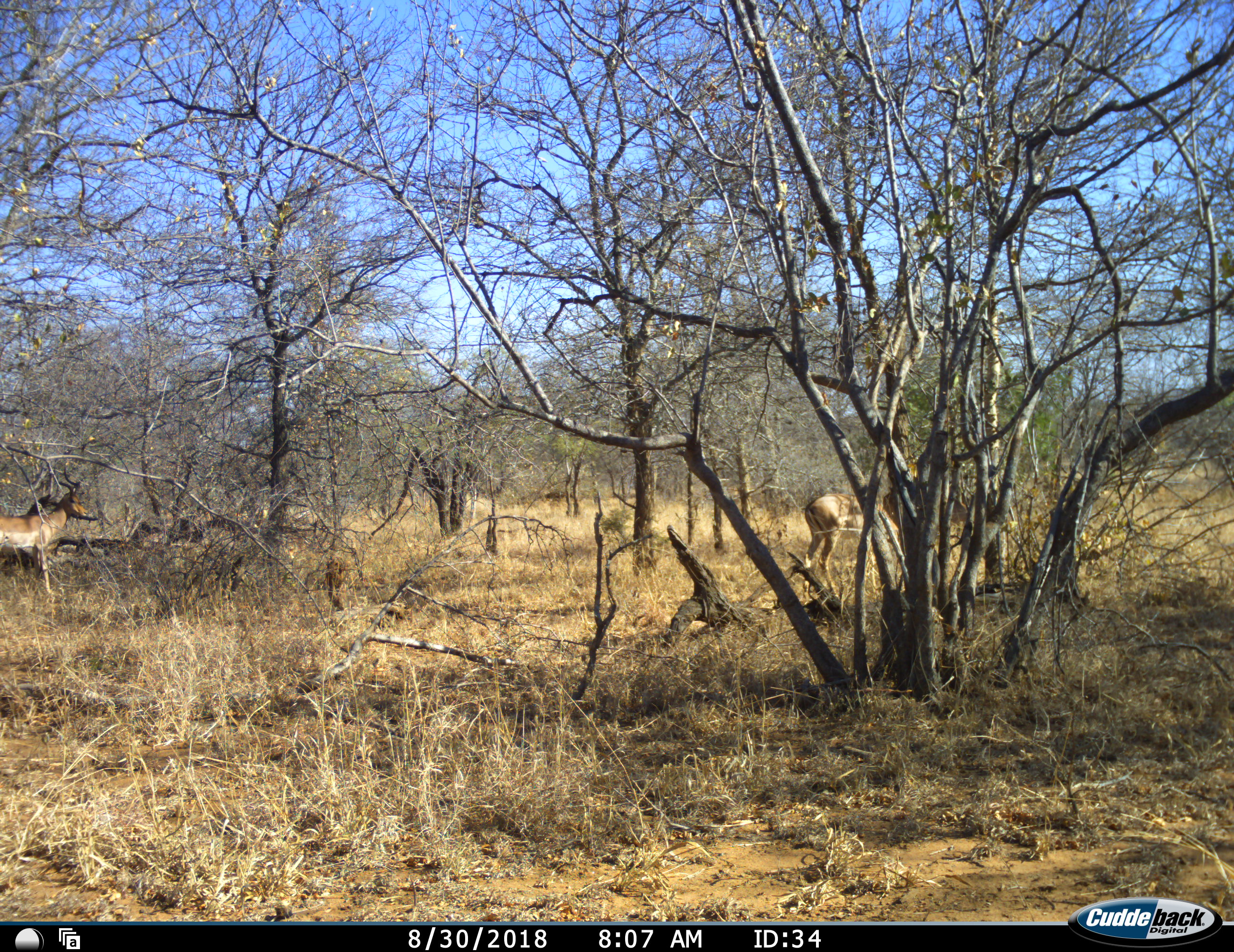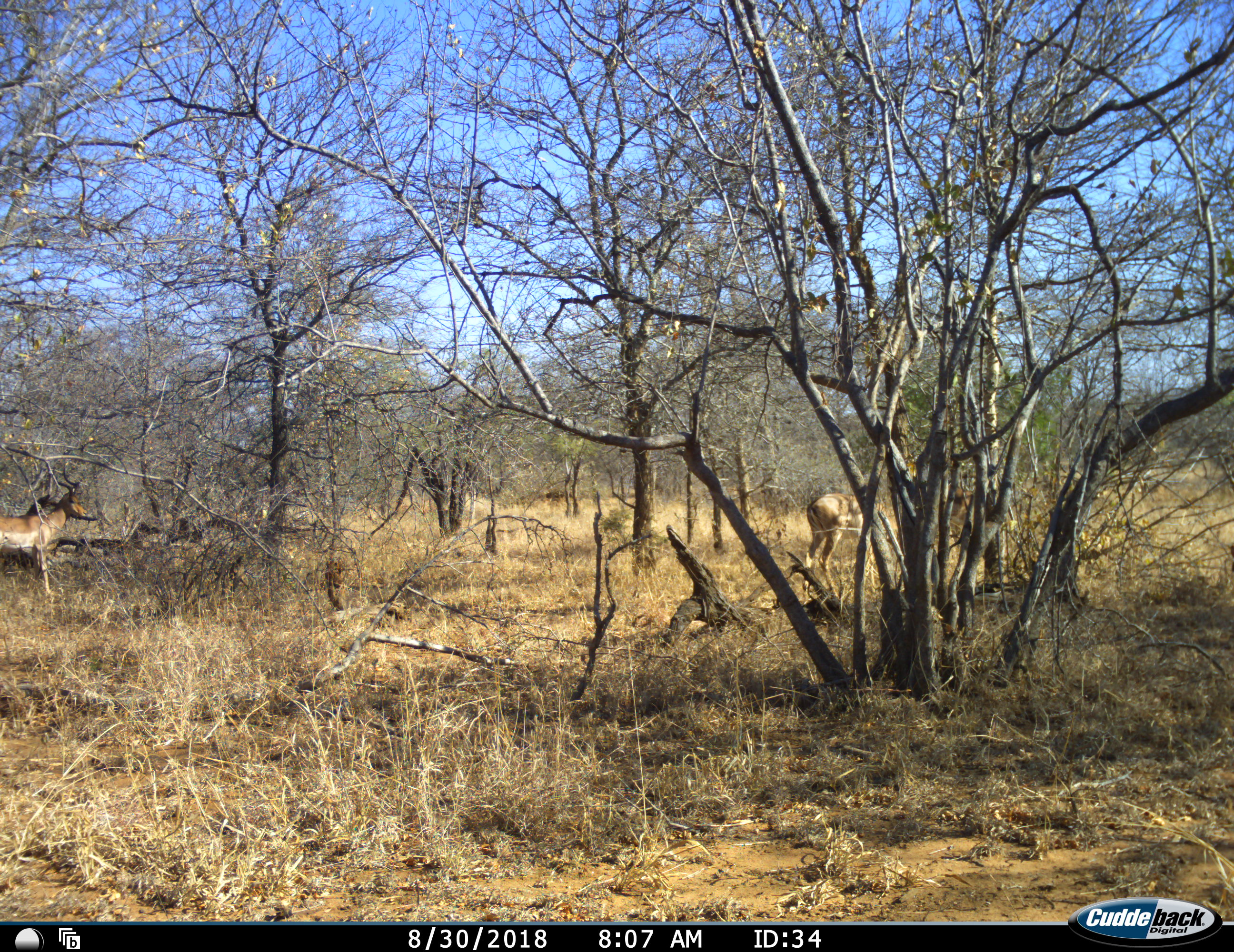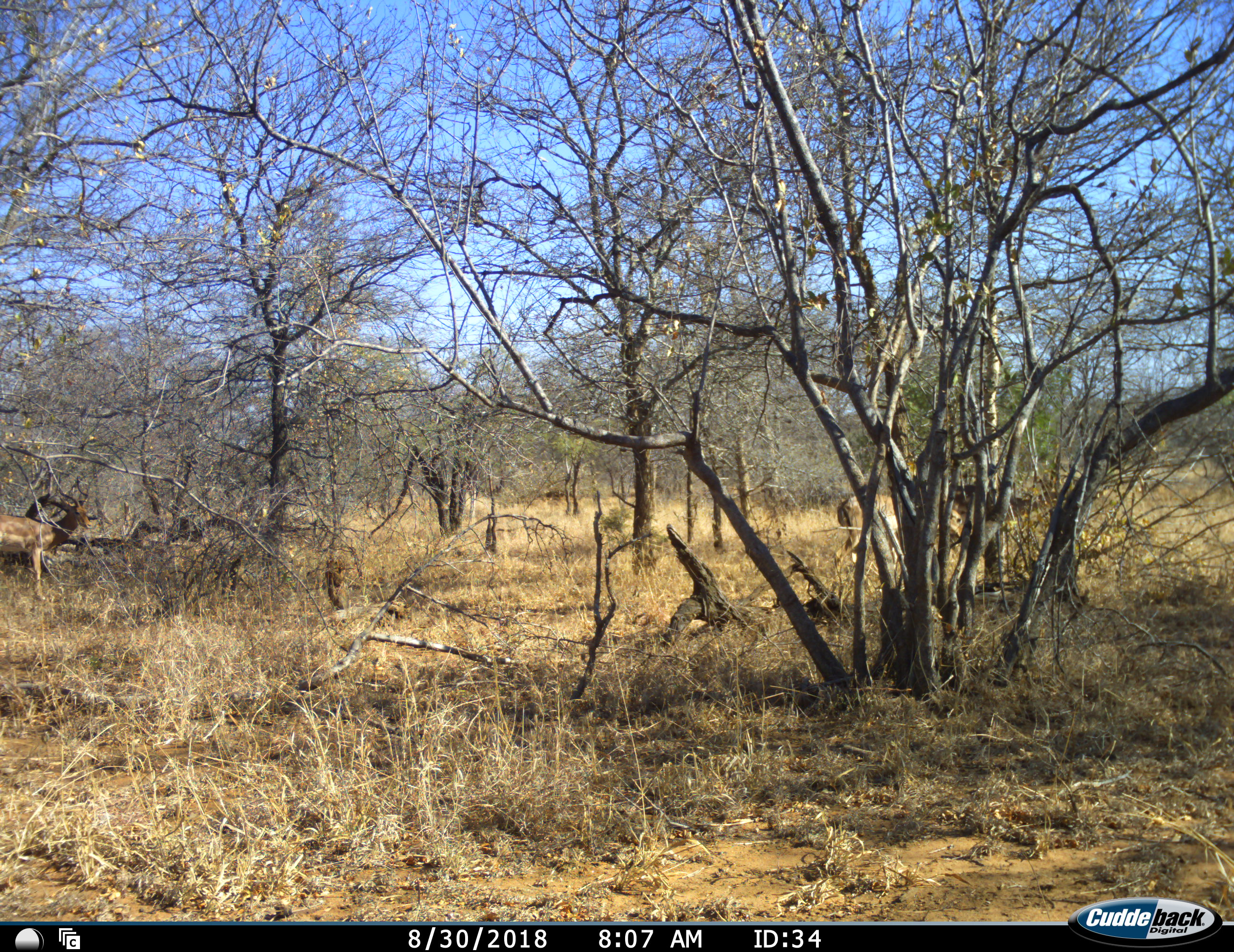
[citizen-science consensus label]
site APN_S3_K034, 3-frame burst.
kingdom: Animalia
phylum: Chordata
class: Mammalia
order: Artiodactyla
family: Bovidae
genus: Aepyceros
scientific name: Aepyceros melampus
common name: impala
Impala (Aepyceros melampus), count 3. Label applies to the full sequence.